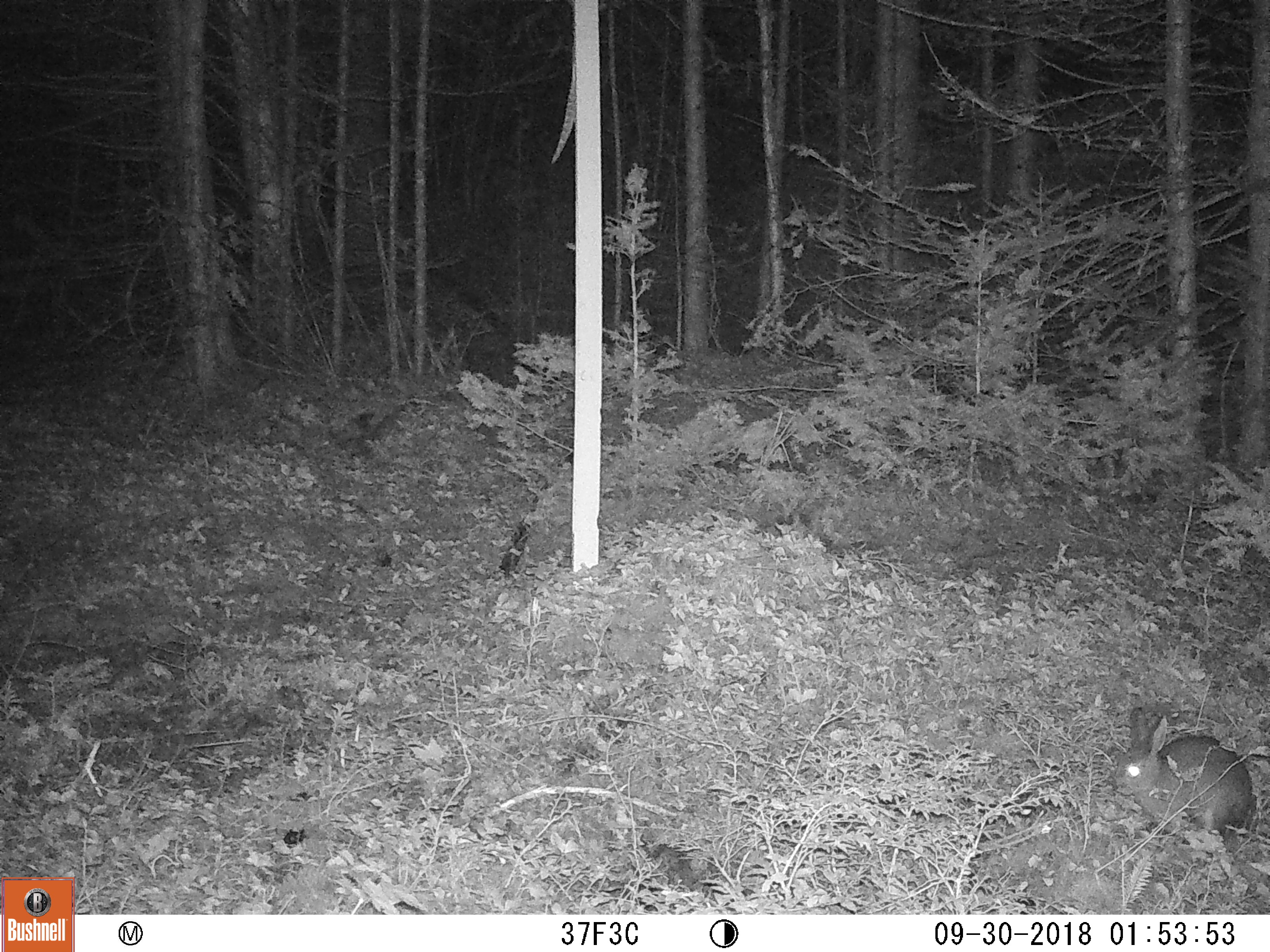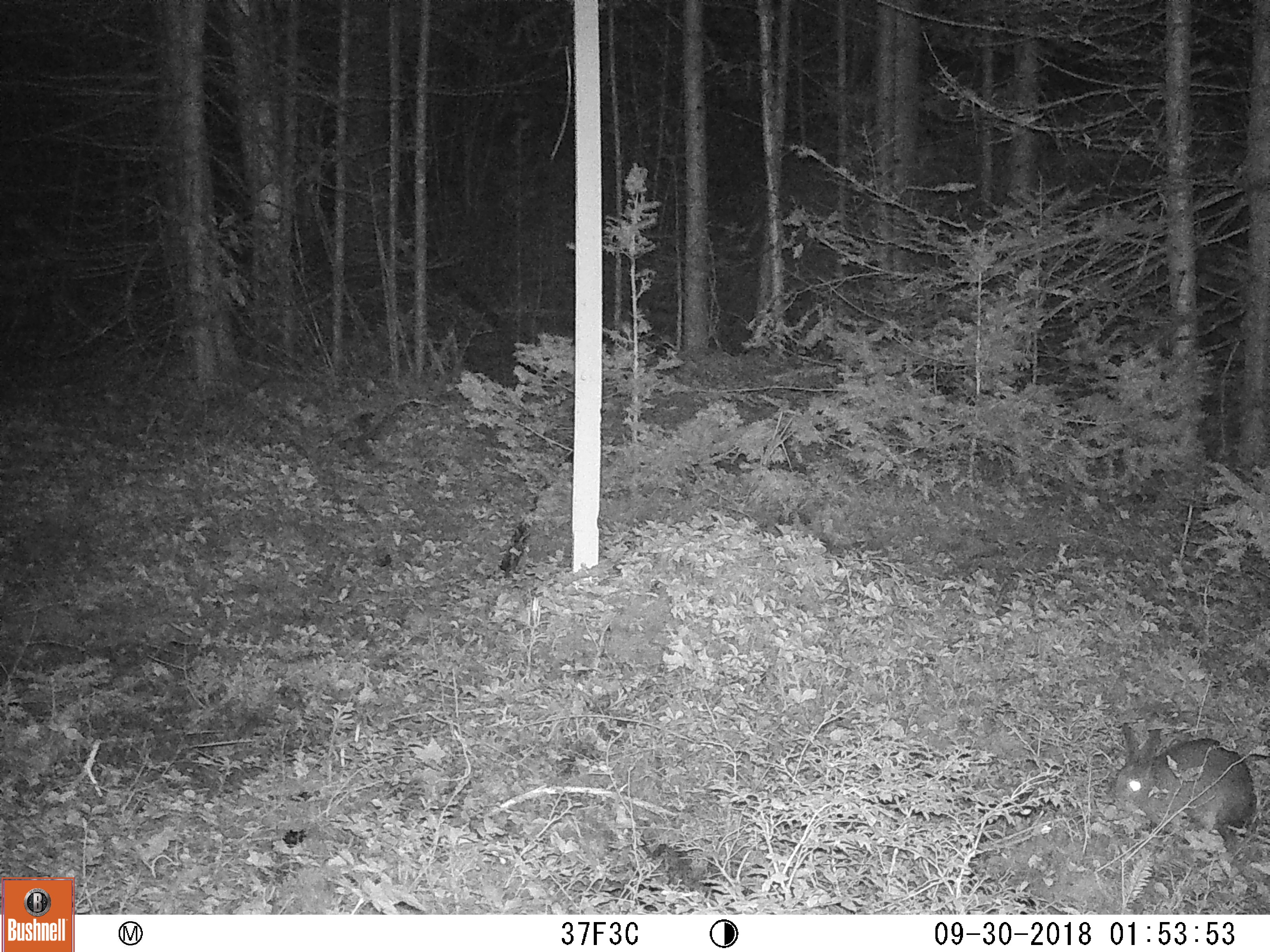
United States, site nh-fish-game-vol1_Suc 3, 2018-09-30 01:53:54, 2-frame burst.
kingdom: Animalia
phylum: Chordata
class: Mammalia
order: Lagomorpha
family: Leporidae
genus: Lepus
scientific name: Lepus americanus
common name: snowshoe hare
Snowshoe hare (Lepus americanus).